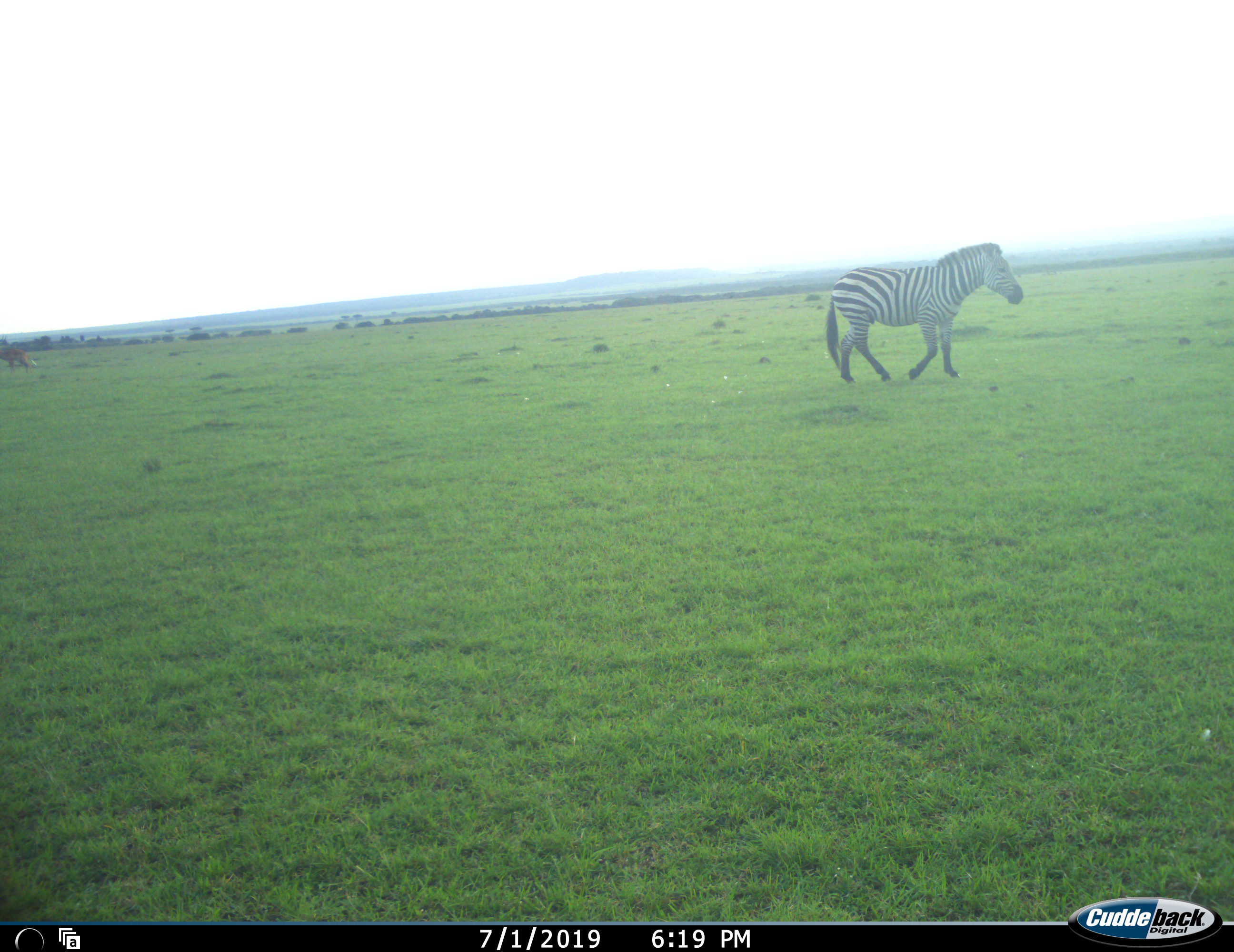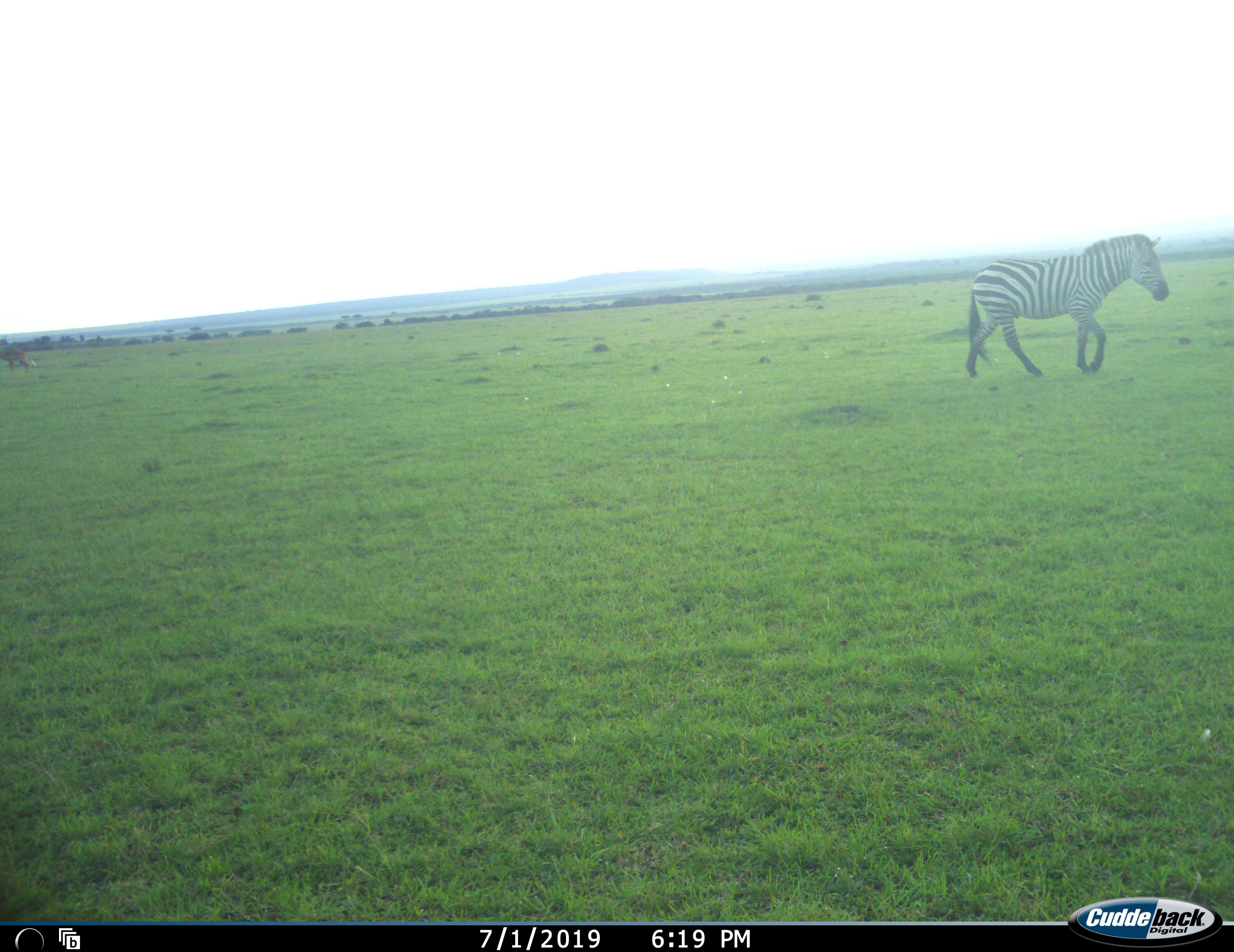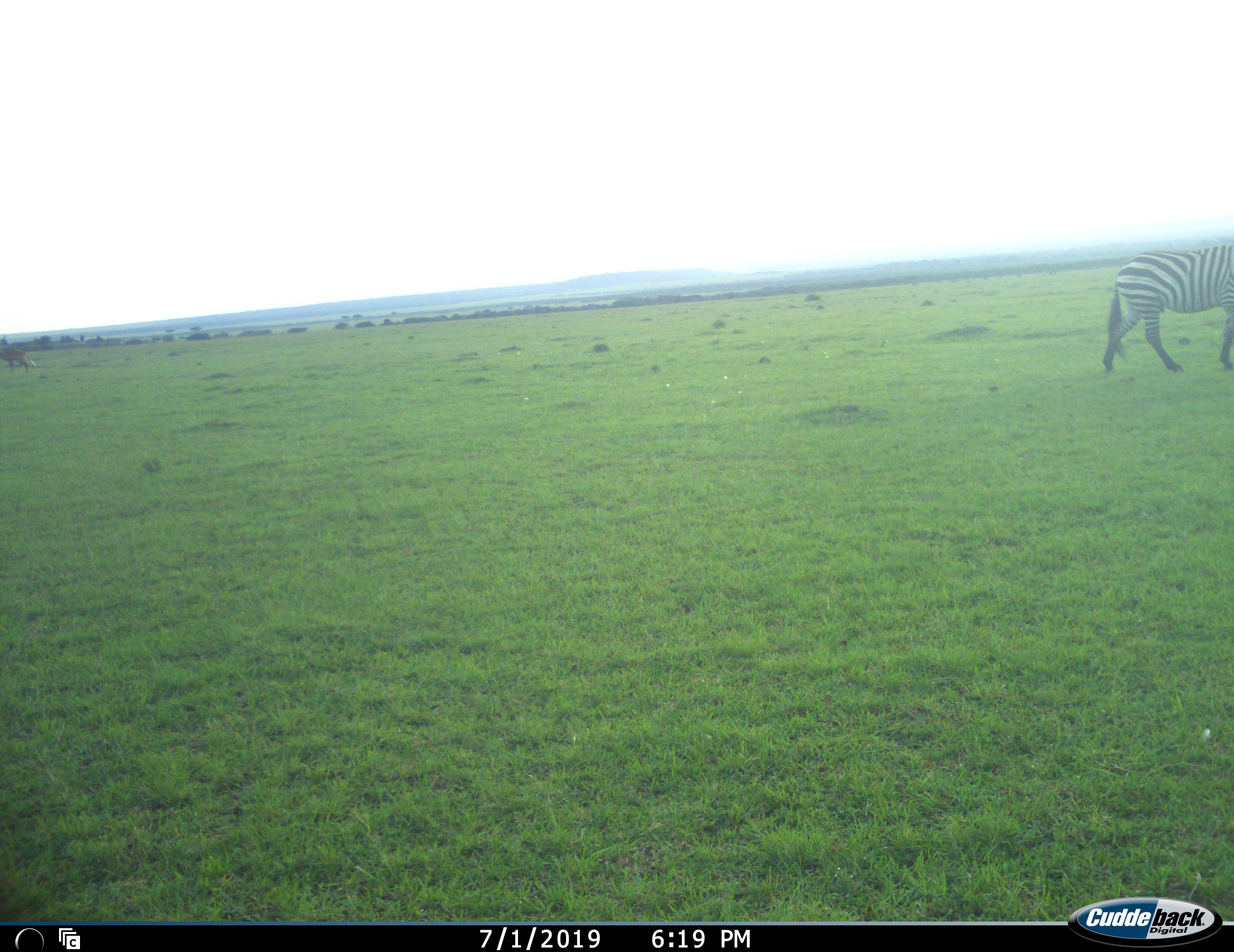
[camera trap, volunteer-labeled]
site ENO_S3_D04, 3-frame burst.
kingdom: Animalia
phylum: Chordata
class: Mammalia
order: Perissodactyla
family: Equidae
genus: Equus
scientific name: Equus quagga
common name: plains zebra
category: zebraplains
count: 1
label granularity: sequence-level